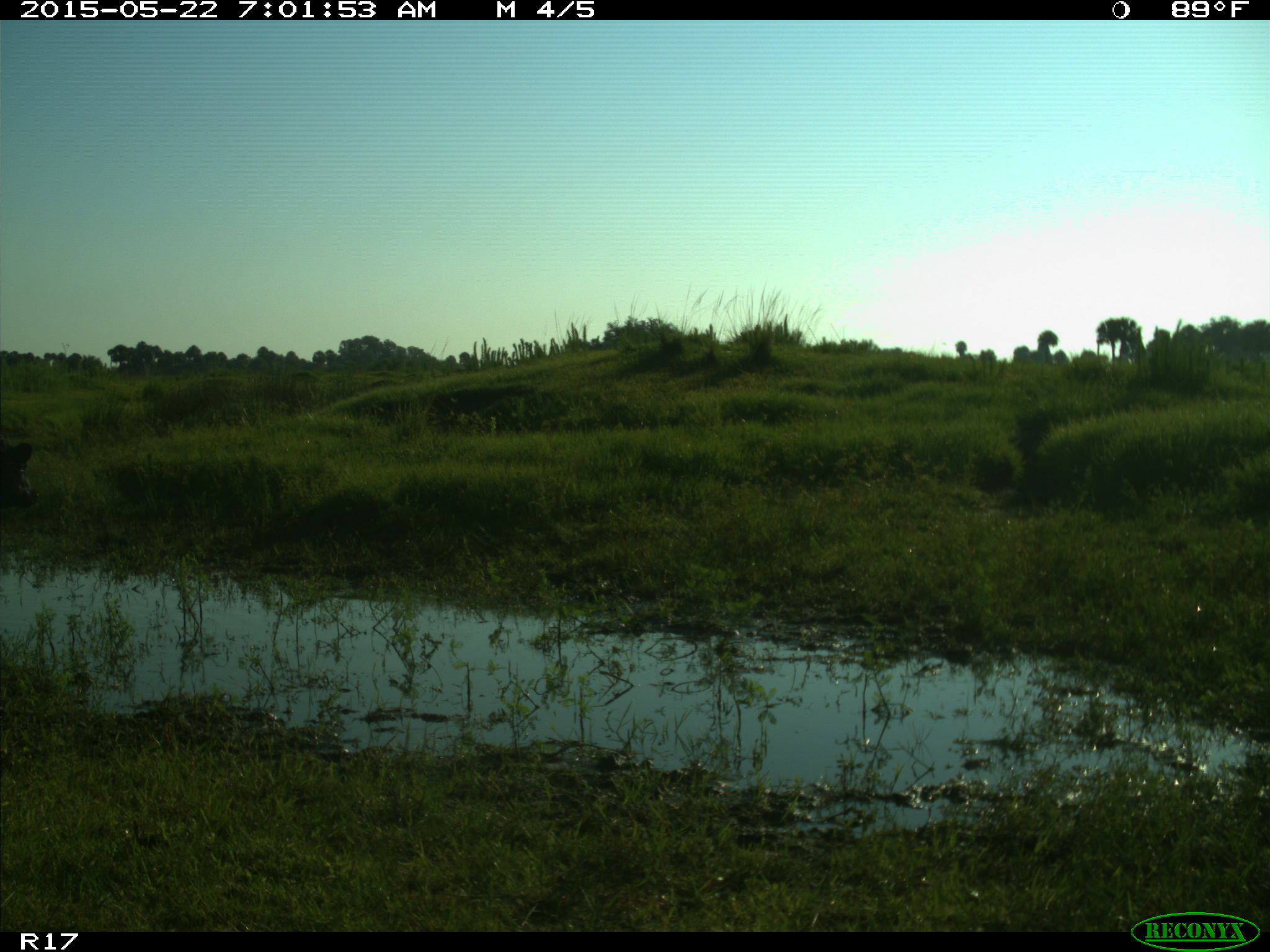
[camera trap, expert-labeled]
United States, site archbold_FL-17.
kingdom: Animalia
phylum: Chordata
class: Mammalia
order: Artiodactyla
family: Bovidae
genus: Bos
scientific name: Bos taurus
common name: domestic cow